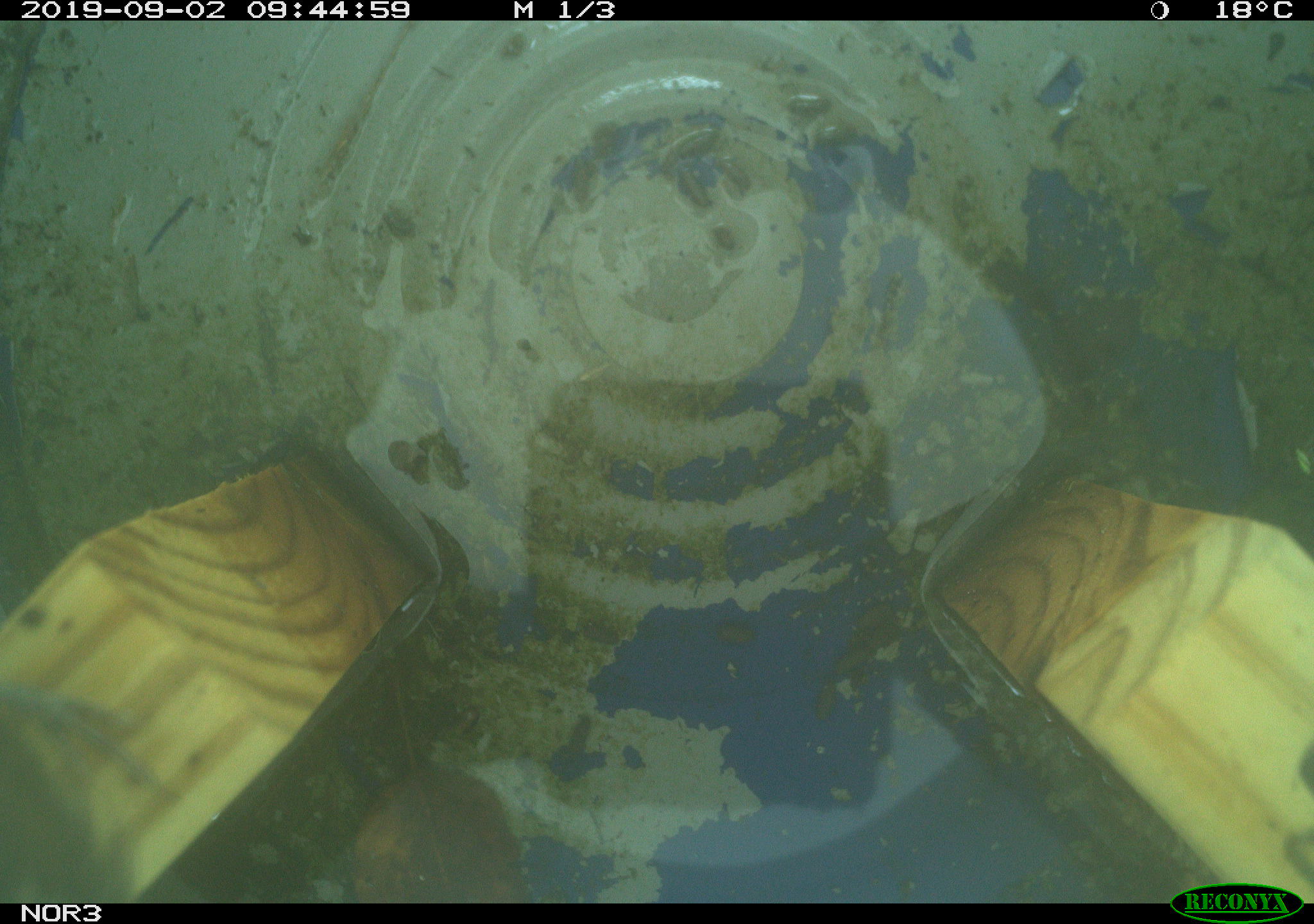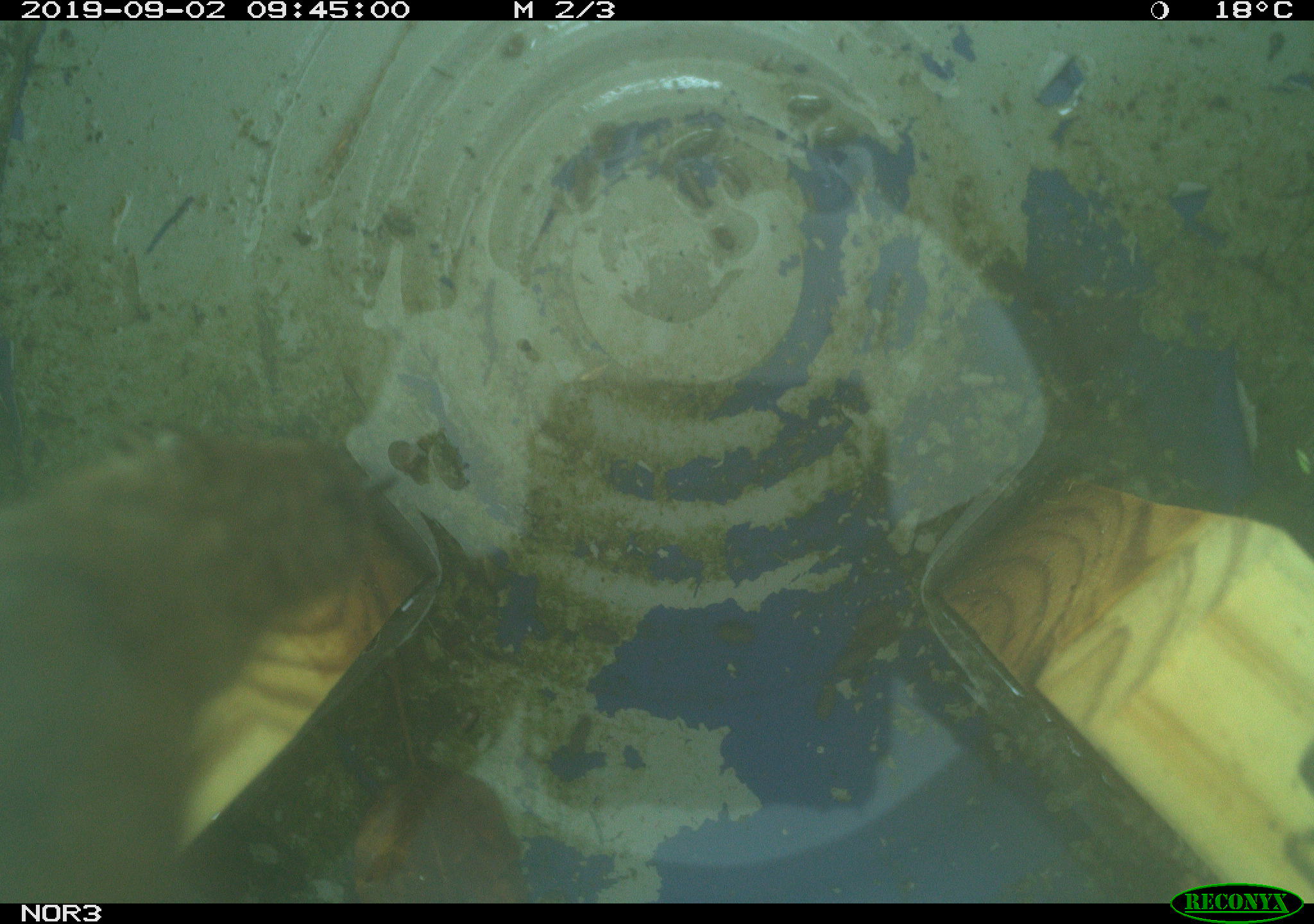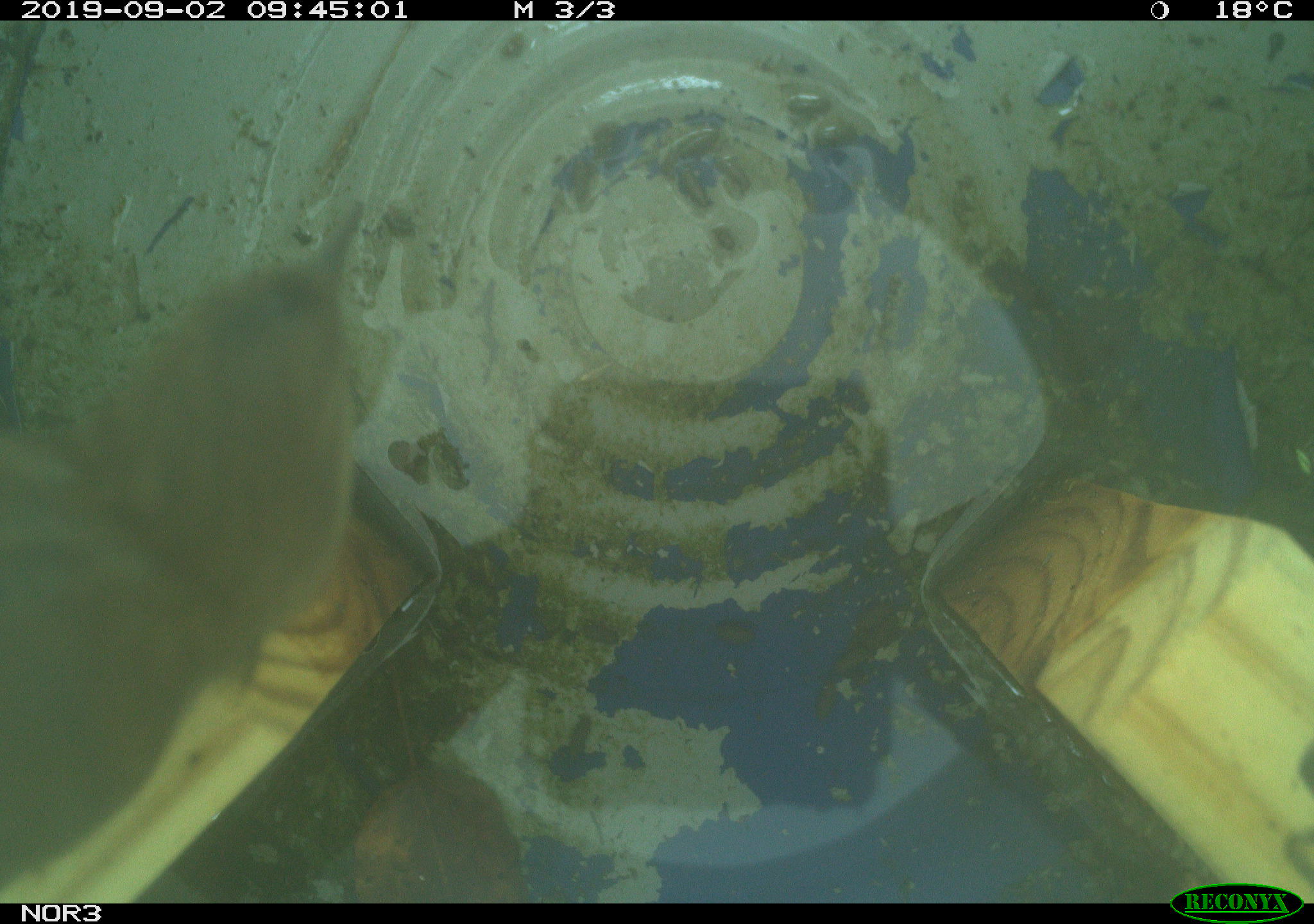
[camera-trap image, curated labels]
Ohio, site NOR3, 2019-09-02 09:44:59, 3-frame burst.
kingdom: Animalia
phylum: Chordata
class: Aves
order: Passeriformes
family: Troglodytidae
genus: Troglodytes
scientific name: Troglodytes aedon aedon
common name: northern house wren